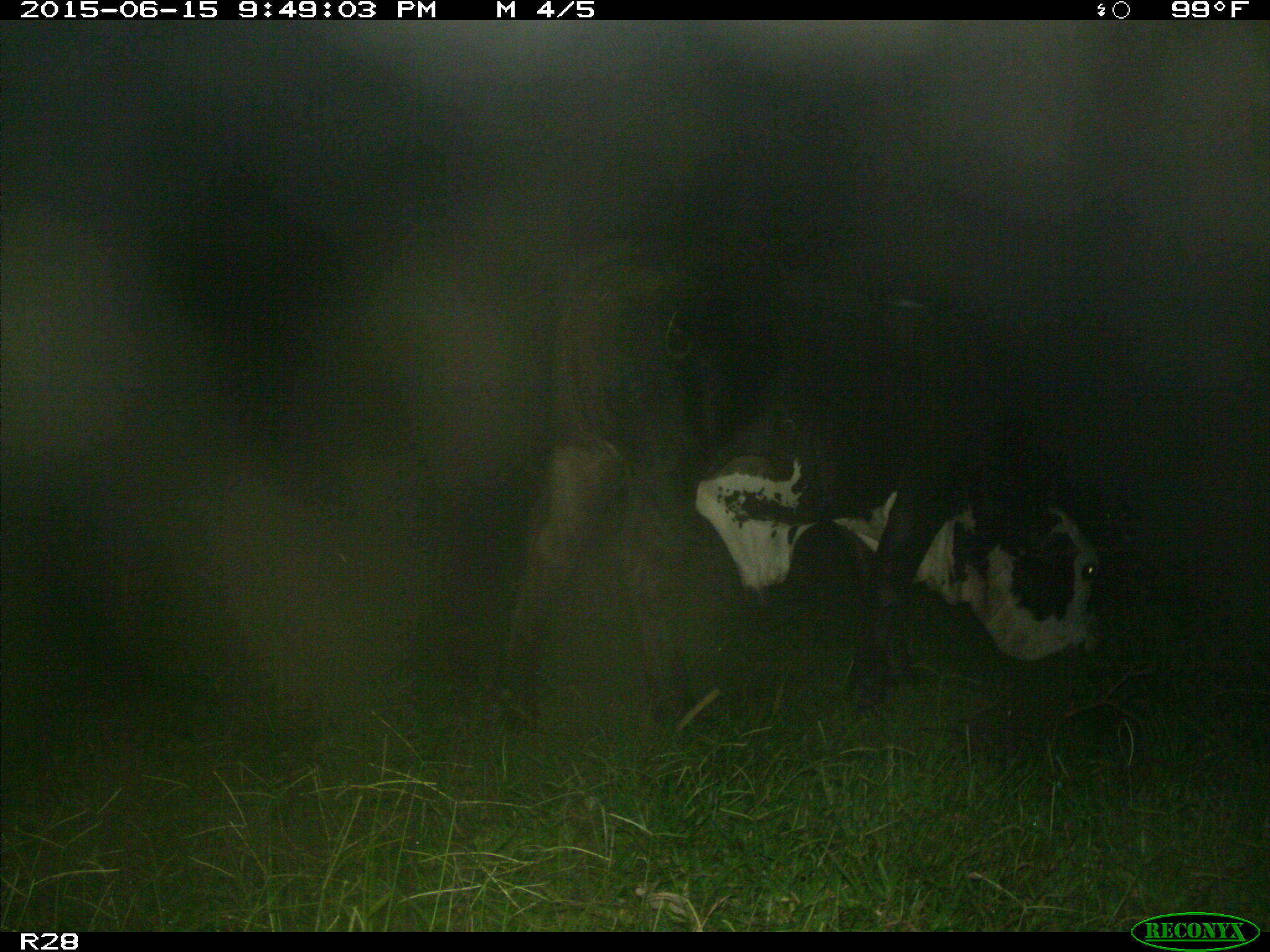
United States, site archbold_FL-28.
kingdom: Animalia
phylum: Chordata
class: Mammalia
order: Artiodactyla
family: Bovidae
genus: Bos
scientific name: Bos taurus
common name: domestic cow